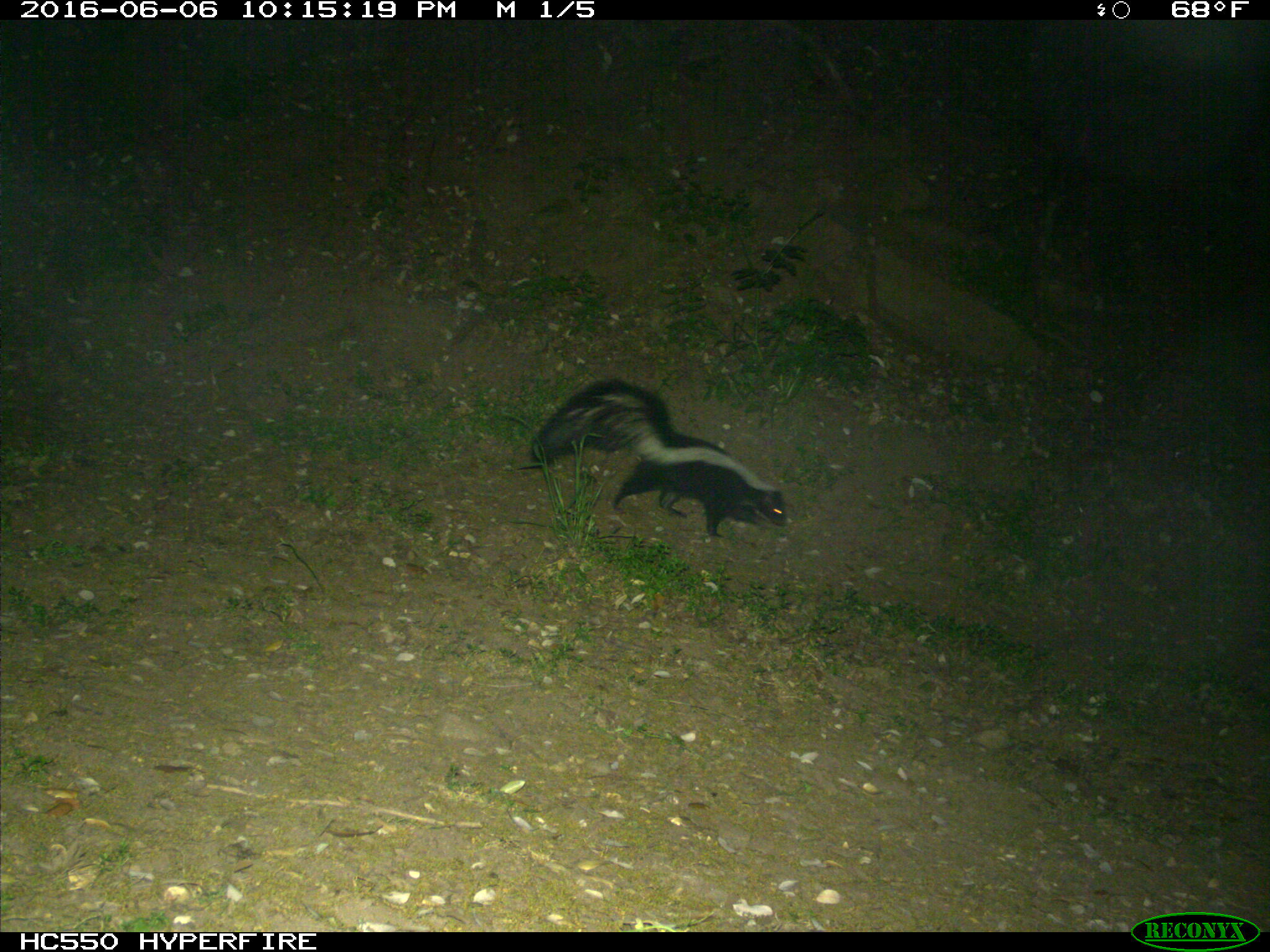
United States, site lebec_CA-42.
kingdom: Animalia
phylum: Chordata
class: Mammalia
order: Carnivora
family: Mephitidae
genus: Mephitis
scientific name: Mephitis mephitis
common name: striped skunk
Mephitis mephitis (striped skunk).